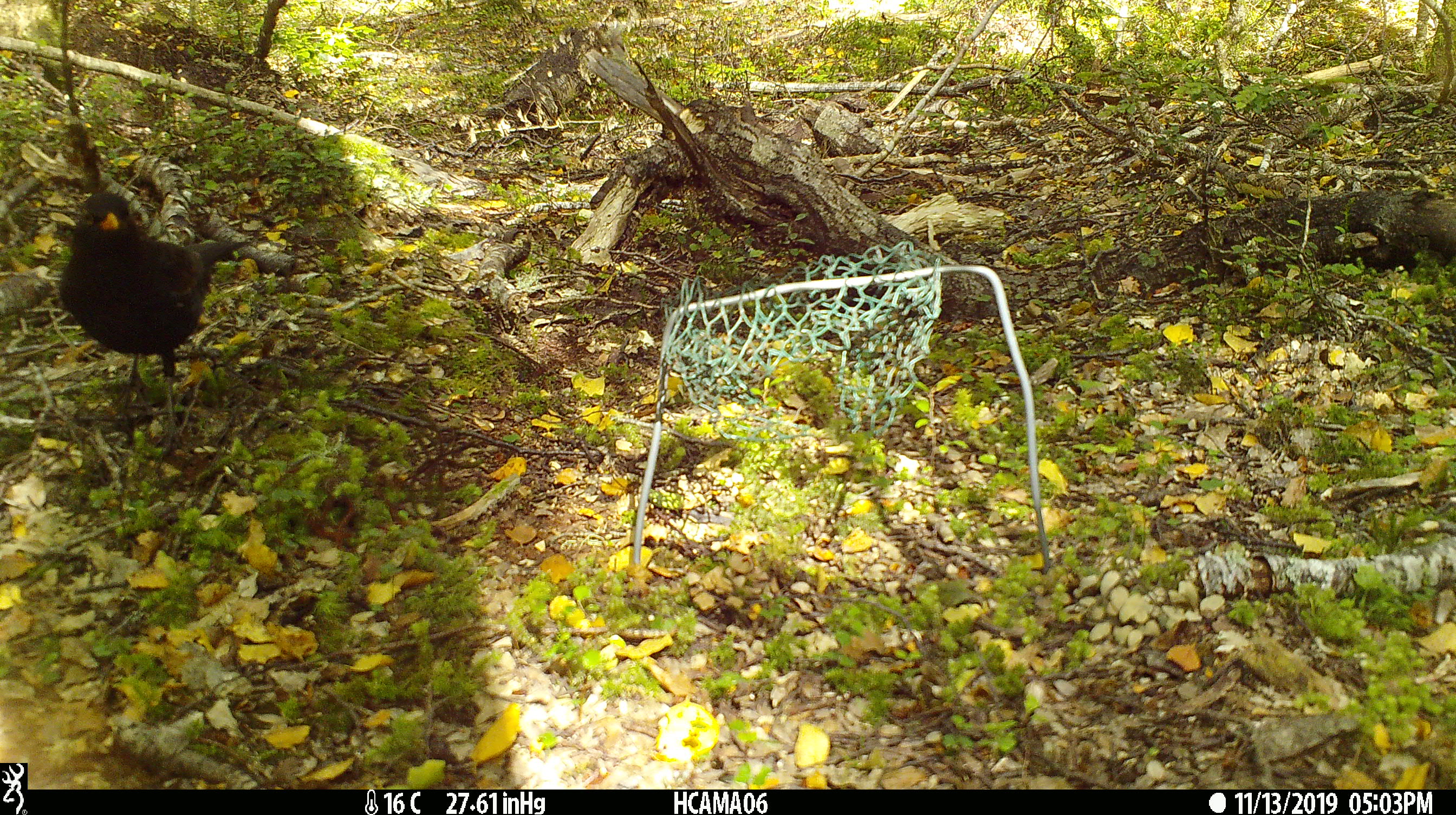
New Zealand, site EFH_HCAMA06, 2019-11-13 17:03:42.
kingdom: Animalia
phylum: Chordata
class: Aves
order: Passeriformes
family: Turdidae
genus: Turdus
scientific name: Turdus merula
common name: eurasian blackbird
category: blackbird